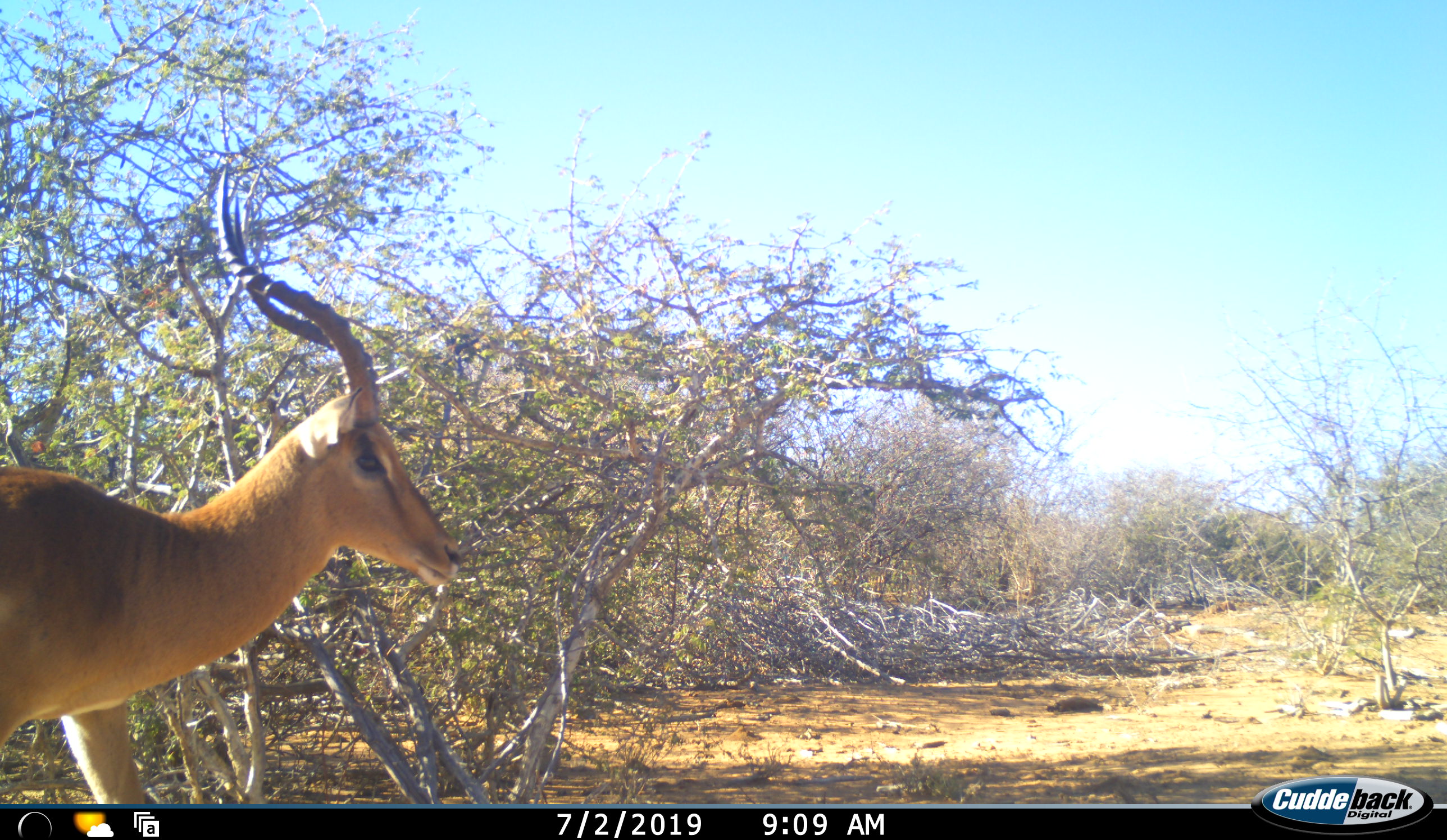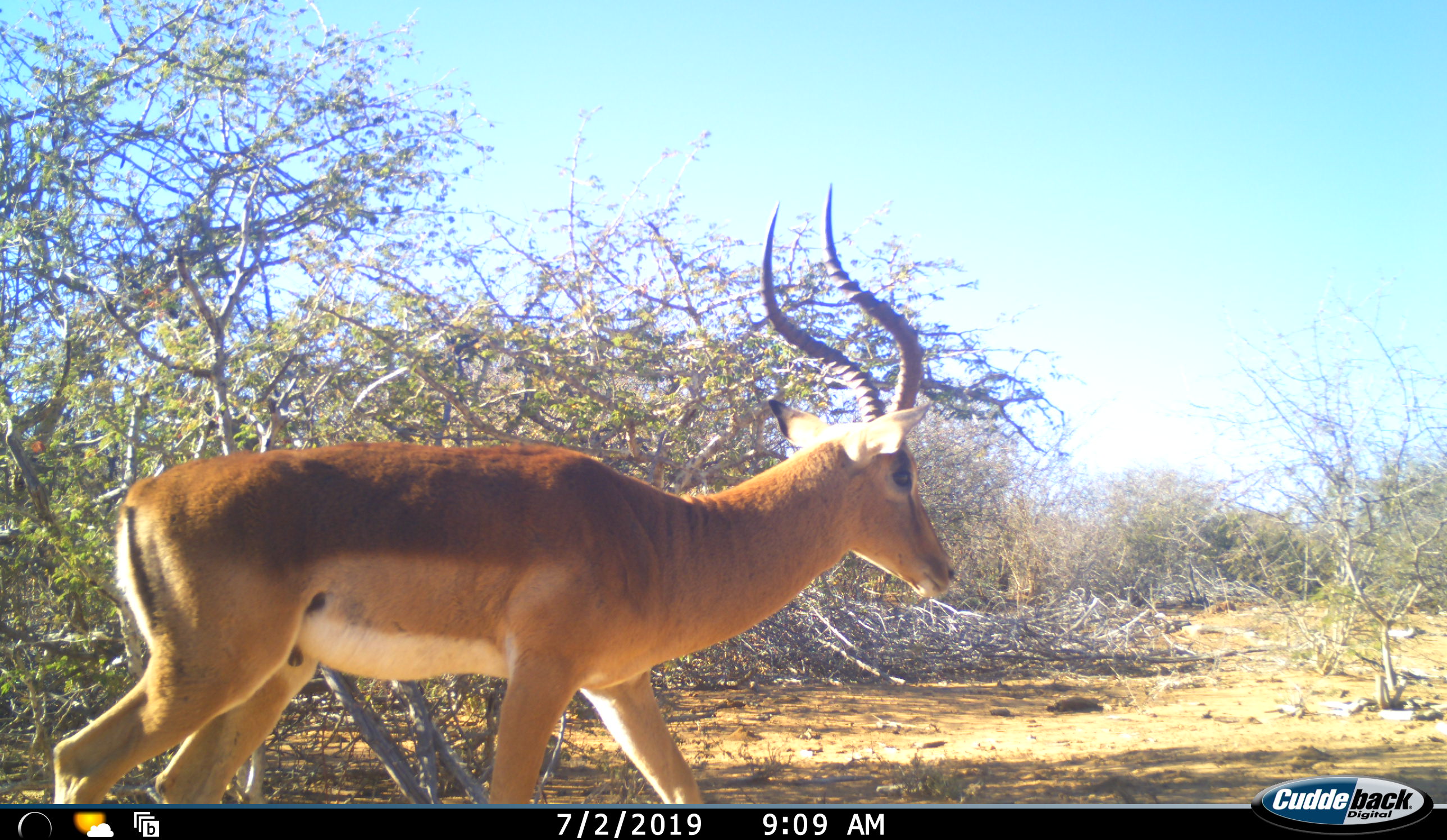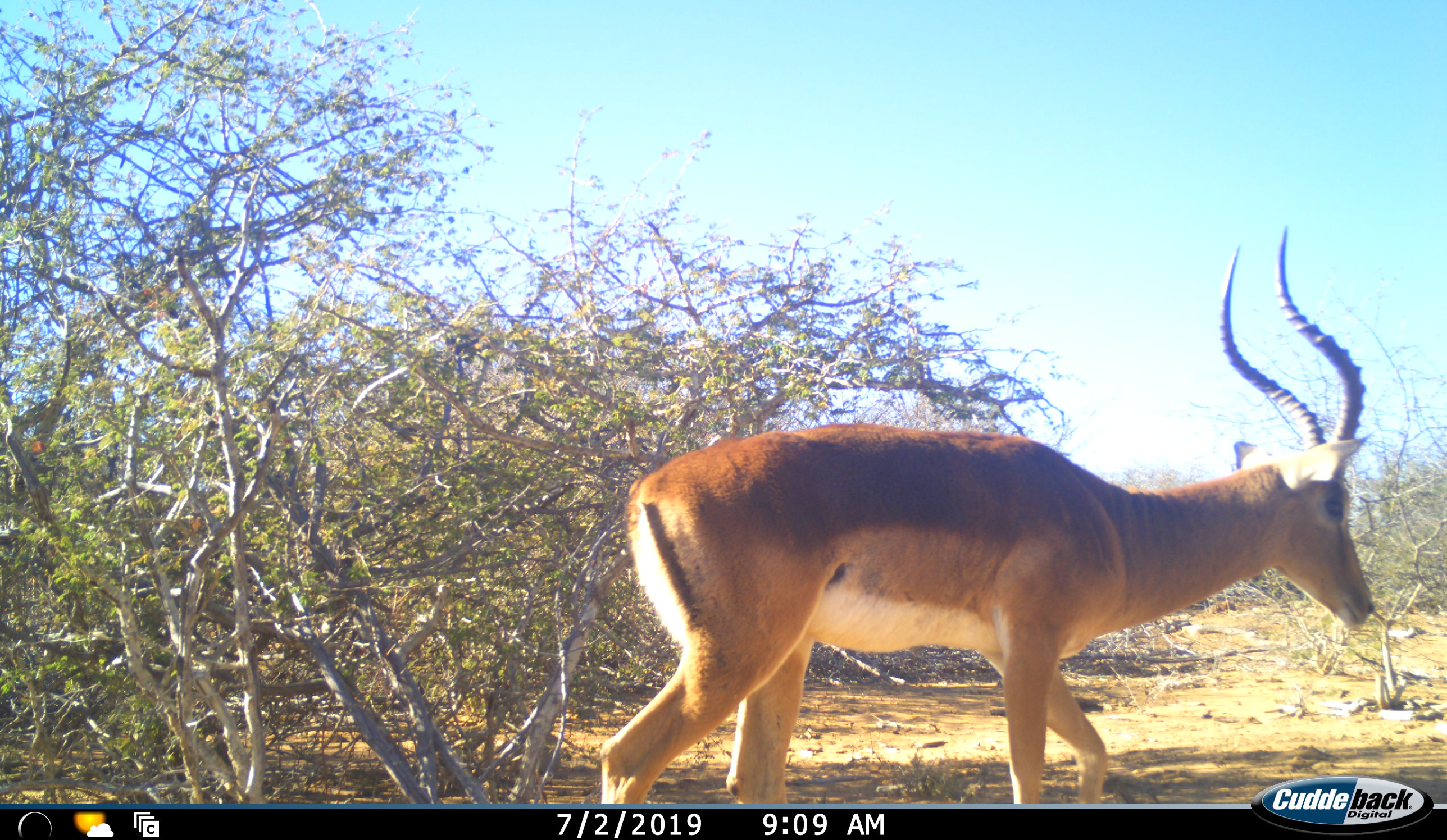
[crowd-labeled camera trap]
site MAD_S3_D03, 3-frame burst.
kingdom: Animalia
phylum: Chordata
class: Mammalia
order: Artiodactyla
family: Bovidae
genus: Aepyceros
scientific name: Aepyceros melampus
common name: impala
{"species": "impala (Aepyceros melampus)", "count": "1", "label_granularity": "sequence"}